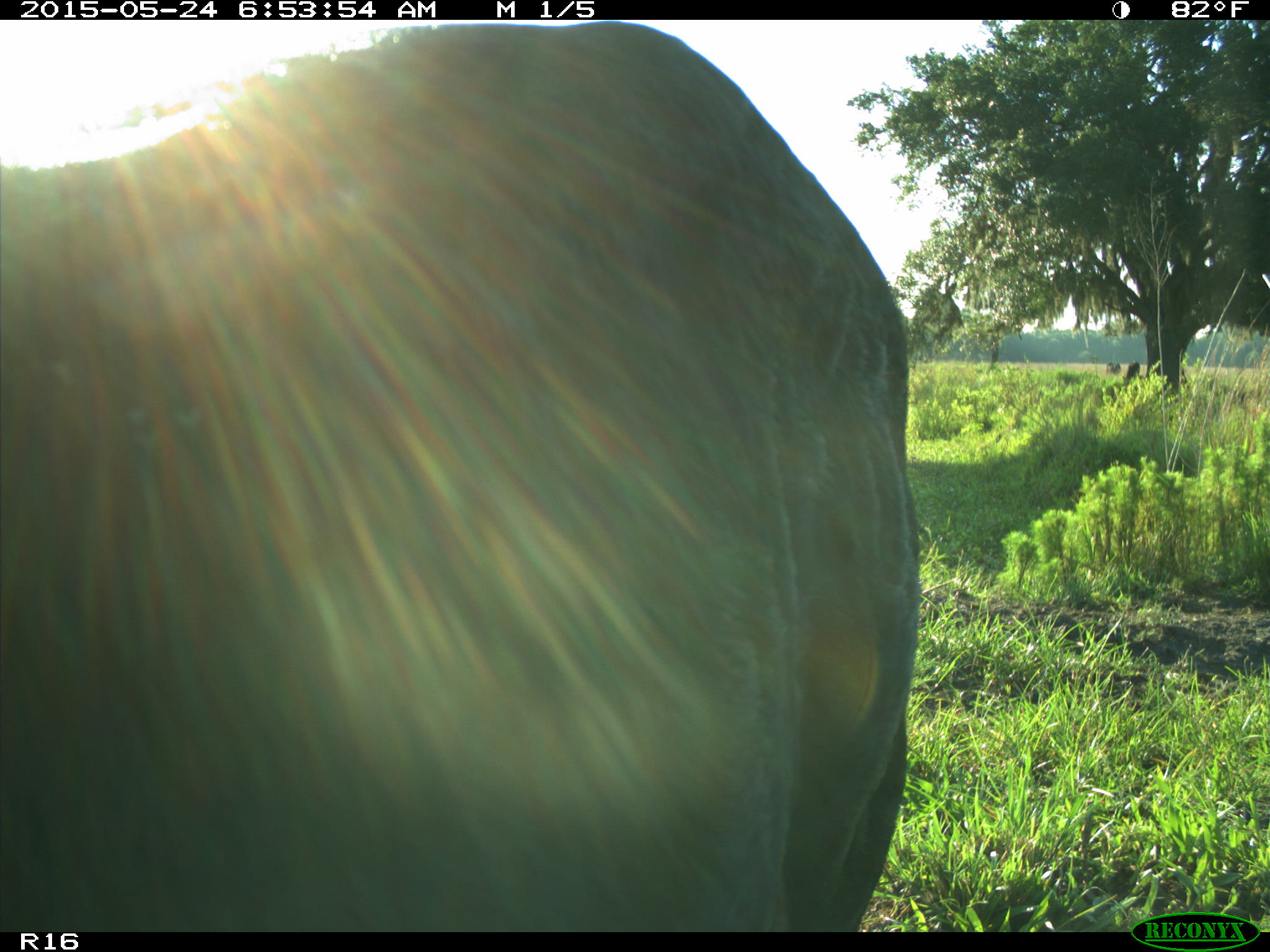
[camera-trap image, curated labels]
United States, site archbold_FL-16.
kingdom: Animalia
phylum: Chordata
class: Mammalia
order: Artiodactyla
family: Bovidae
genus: Bos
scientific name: Bos taurus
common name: domestic cow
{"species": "Bos taurus (domestic cow)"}